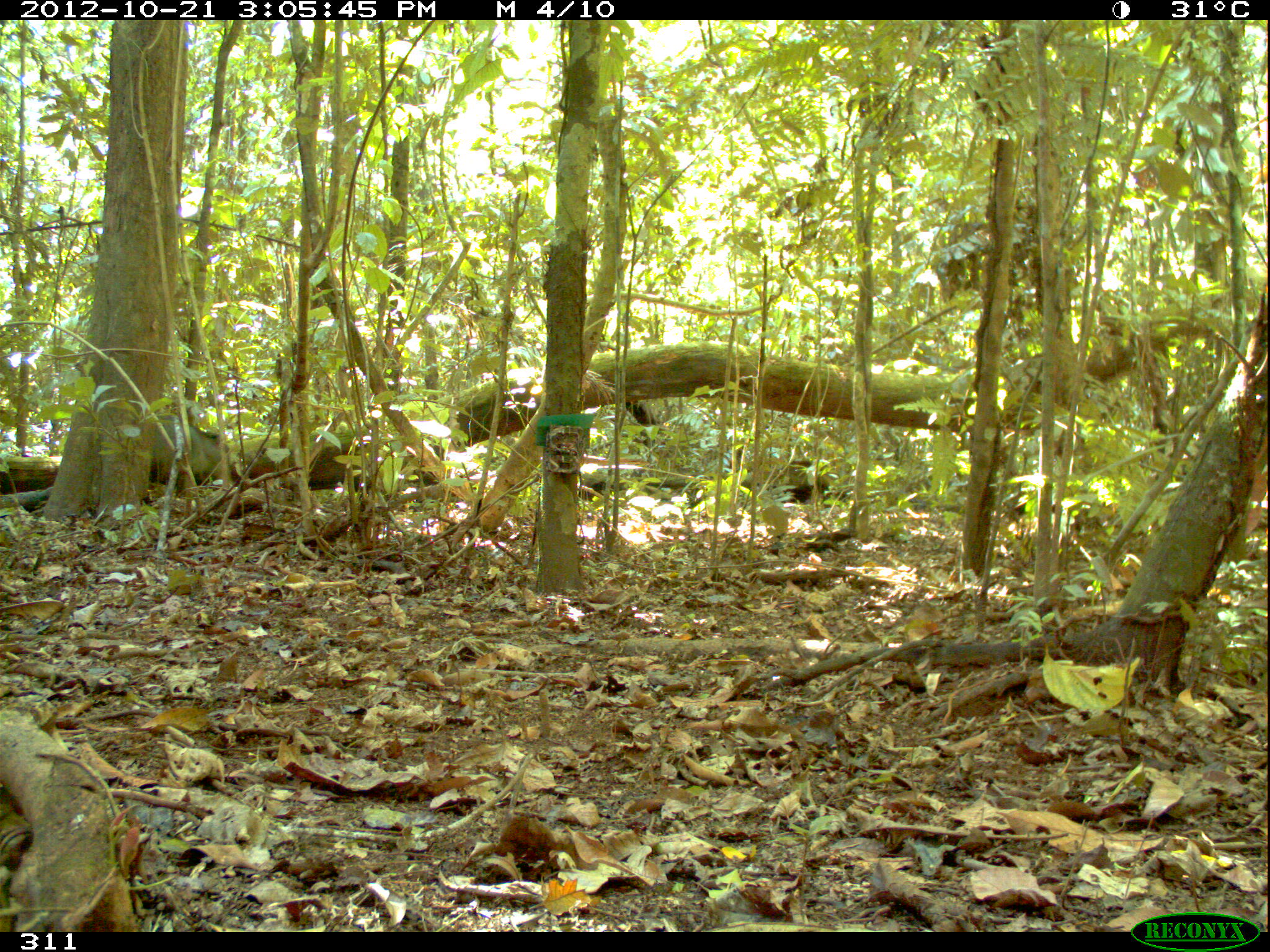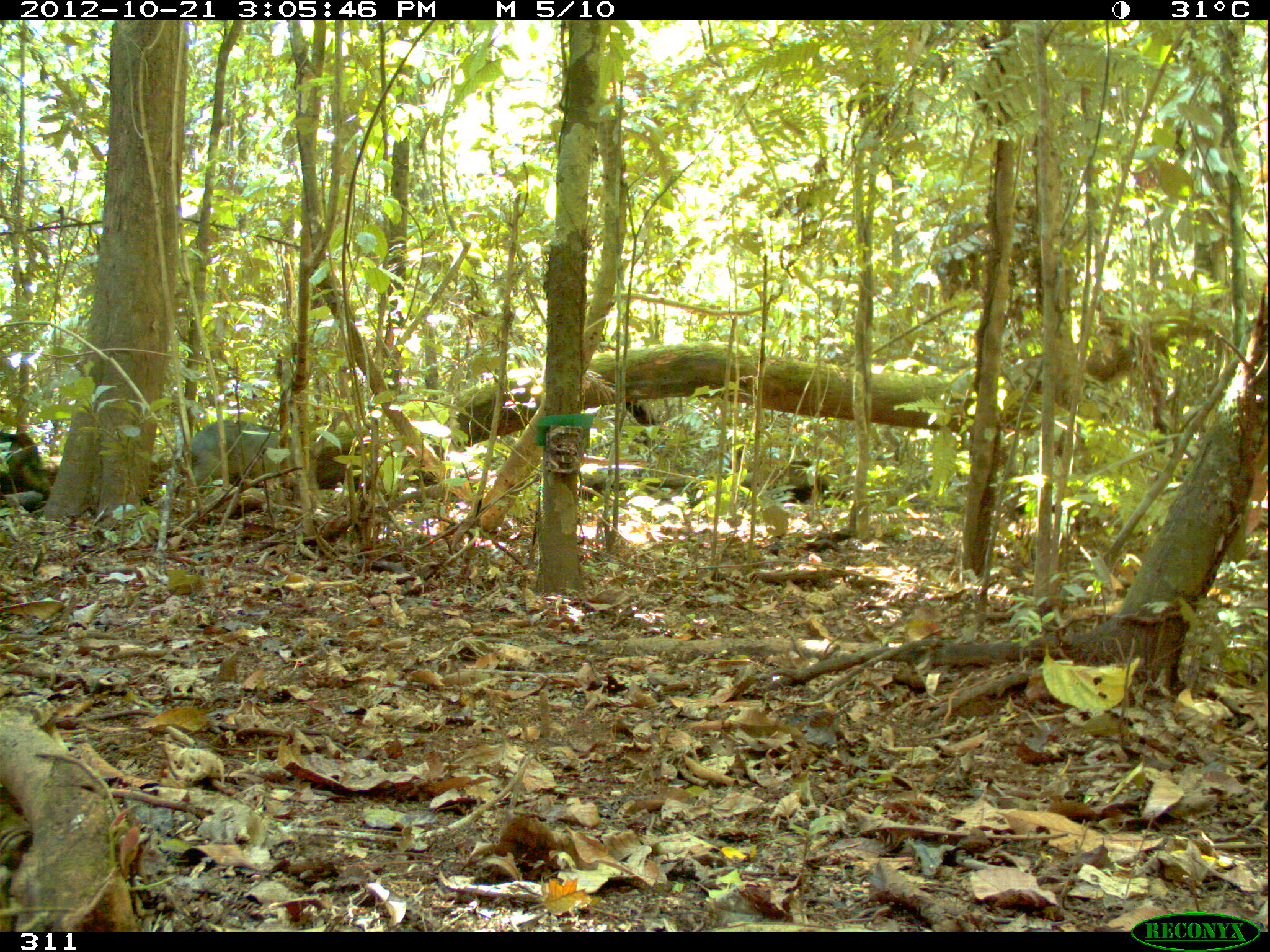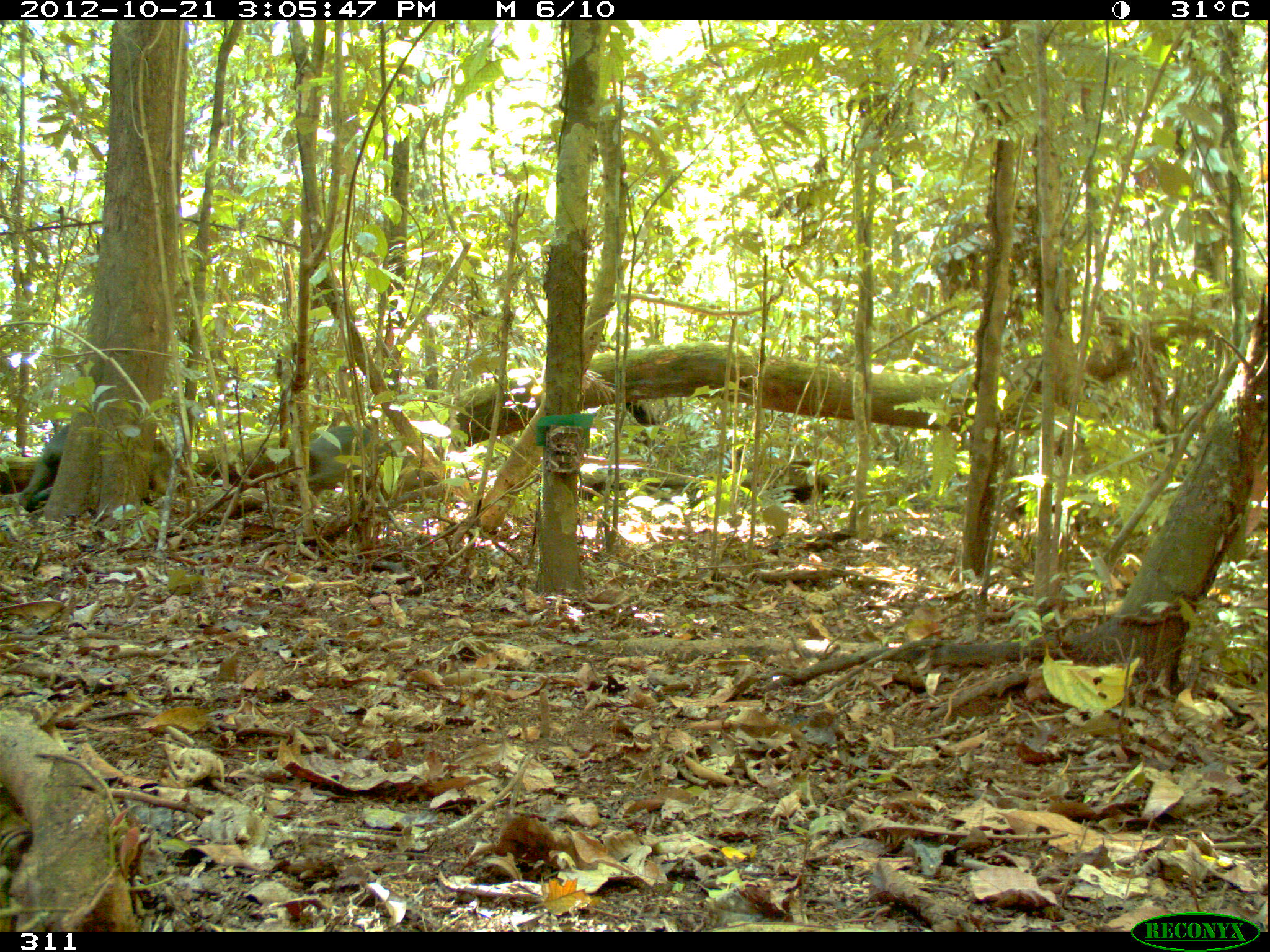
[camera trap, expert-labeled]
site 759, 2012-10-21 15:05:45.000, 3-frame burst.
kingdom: Animalia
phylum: Chordata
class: Mammalia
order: Artiodactyla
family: Tayassuidae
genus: Tayassu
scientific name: Tayassu pecari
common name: white-lipped peccary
Tayassu pecari (white-lipped peccary).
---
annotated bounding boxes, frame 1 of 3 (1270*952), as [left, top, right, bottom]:
tayassu pecari: [151, 414, 230, 483]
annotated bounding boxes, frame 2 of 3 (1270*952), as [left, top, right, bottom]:
tayassu pecari: [186, 417, 278, 491]; [0, 429, 52, 495]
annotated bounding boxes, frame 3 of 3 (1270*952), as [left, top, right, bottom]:
tayassu pecari: [18, 423, 178, 503]; [309, 425, 424, 492]